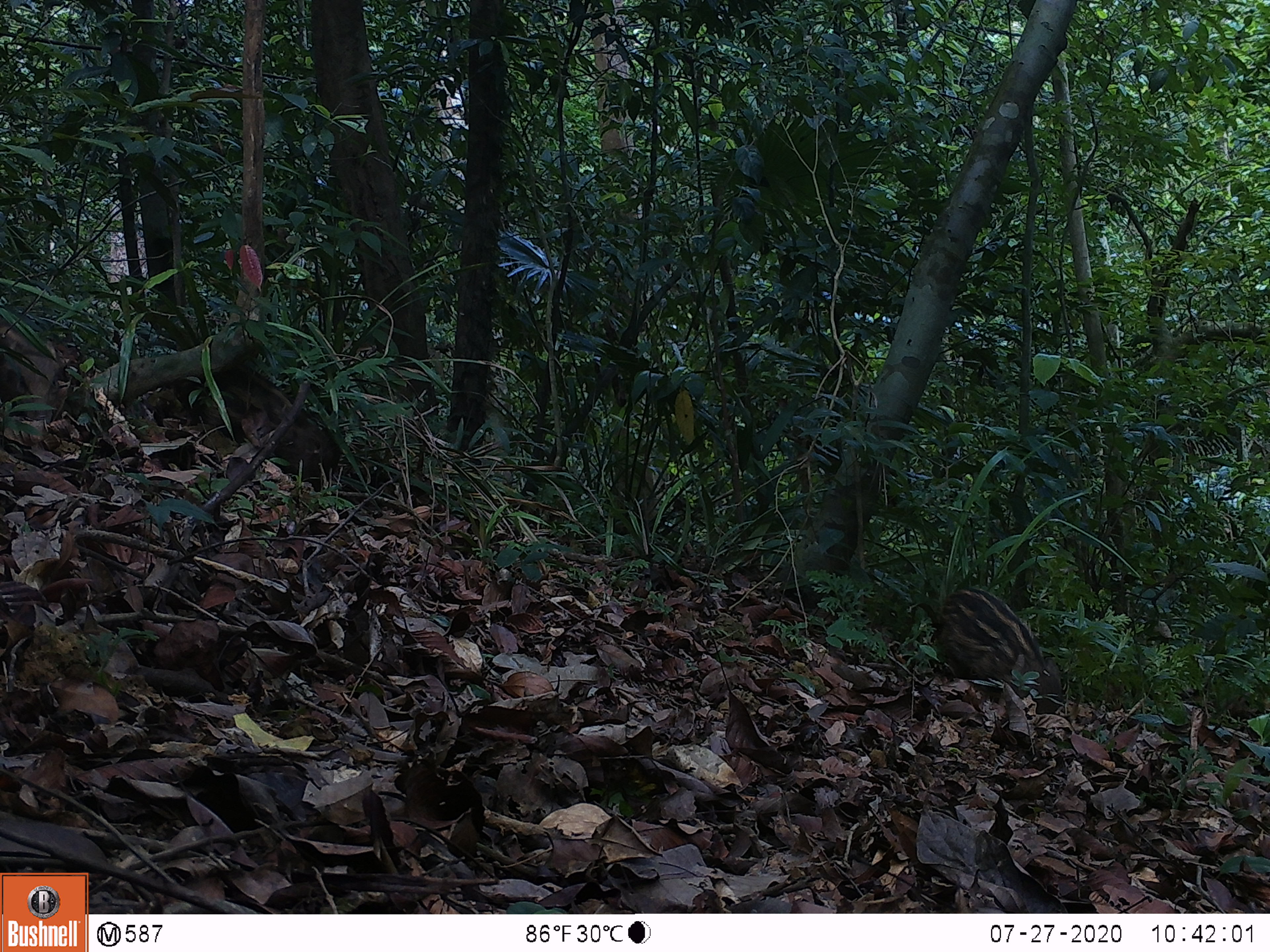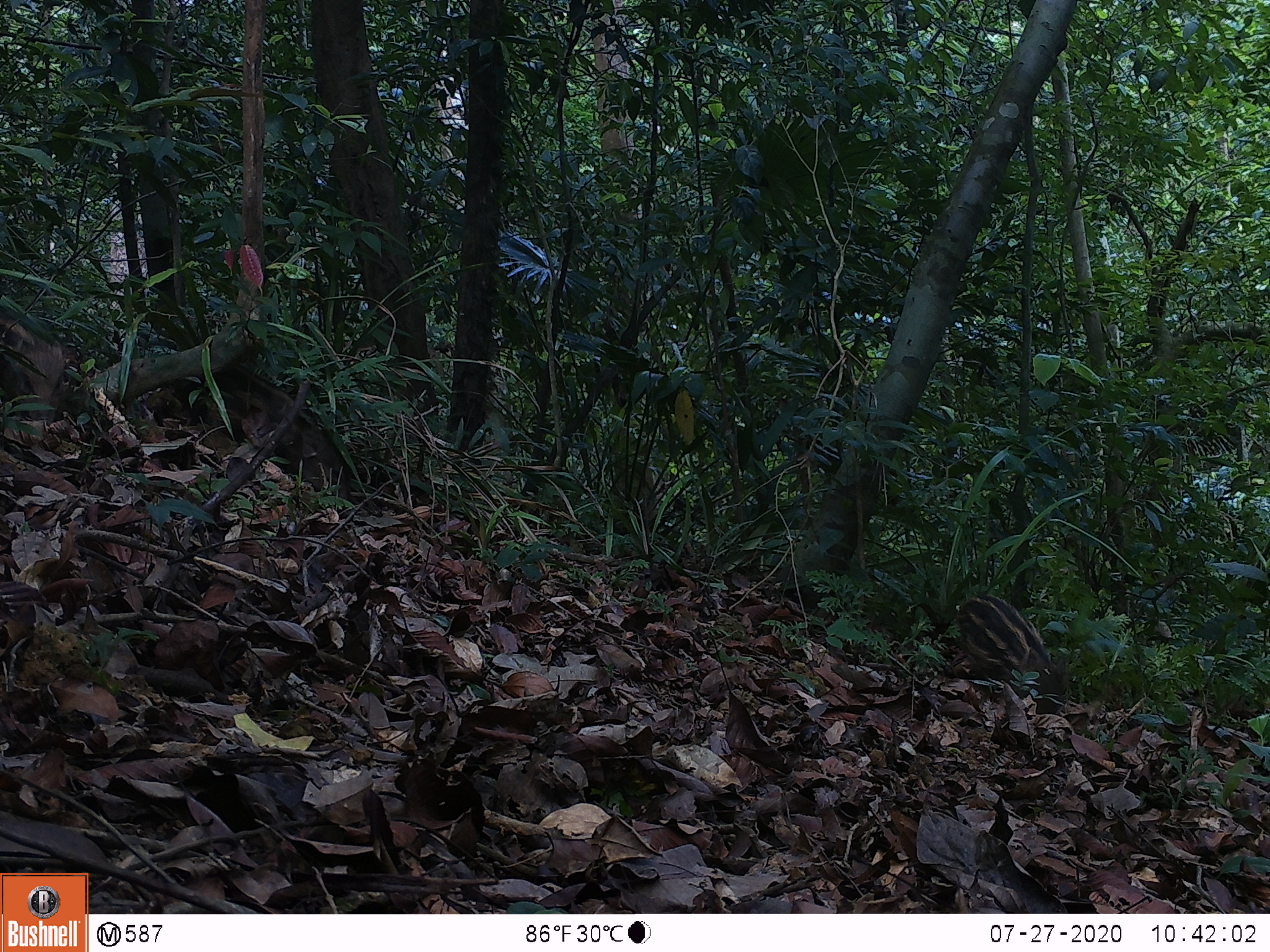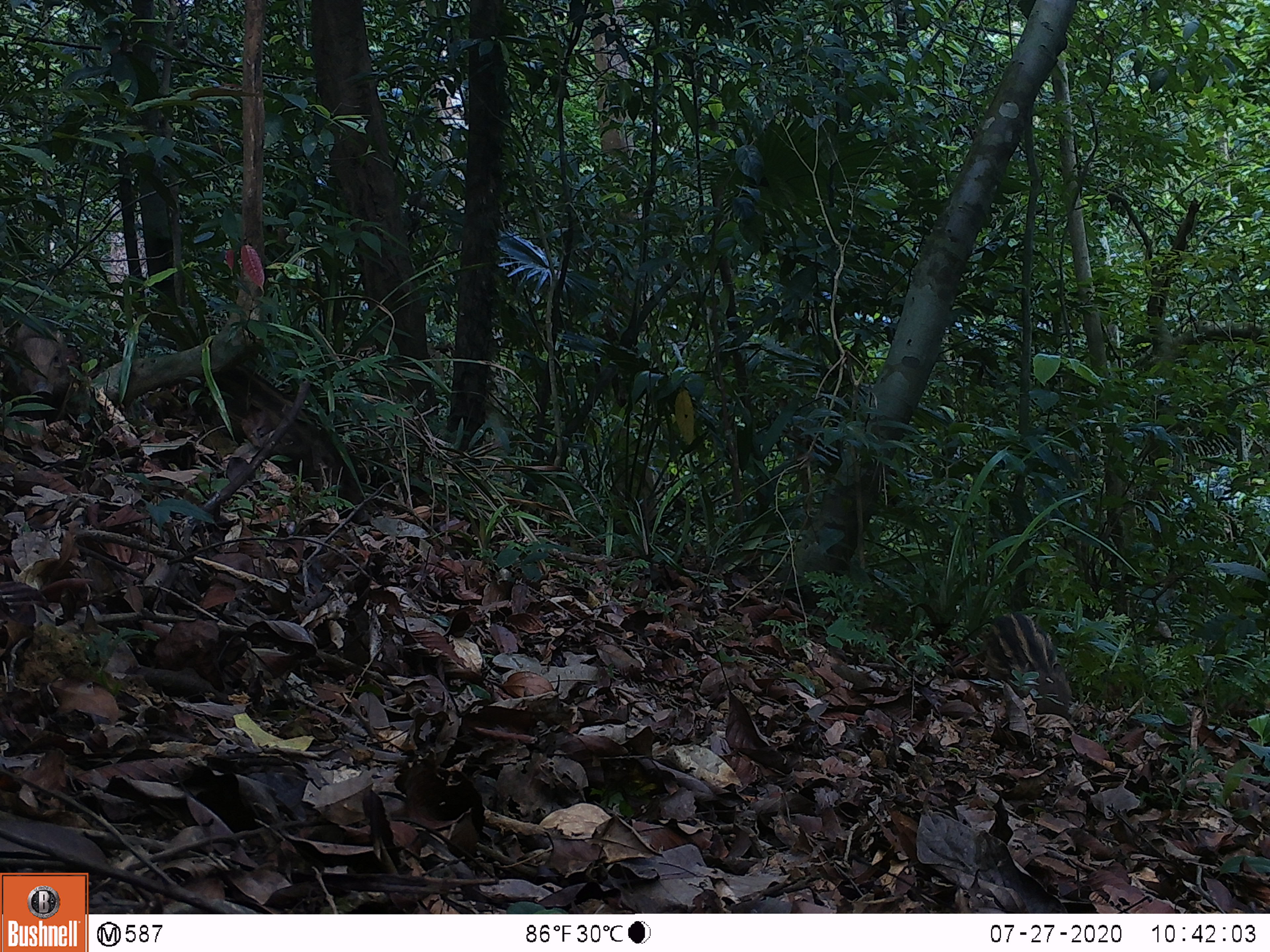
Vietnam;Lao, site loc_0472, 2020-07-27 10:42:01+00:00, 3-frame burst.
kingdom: Animalia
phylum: Chordata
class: Mammalia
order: Artiodactyla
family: Suidae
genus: Sus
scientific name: Sus scrofa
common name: eurasian wild pig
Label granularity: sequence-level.